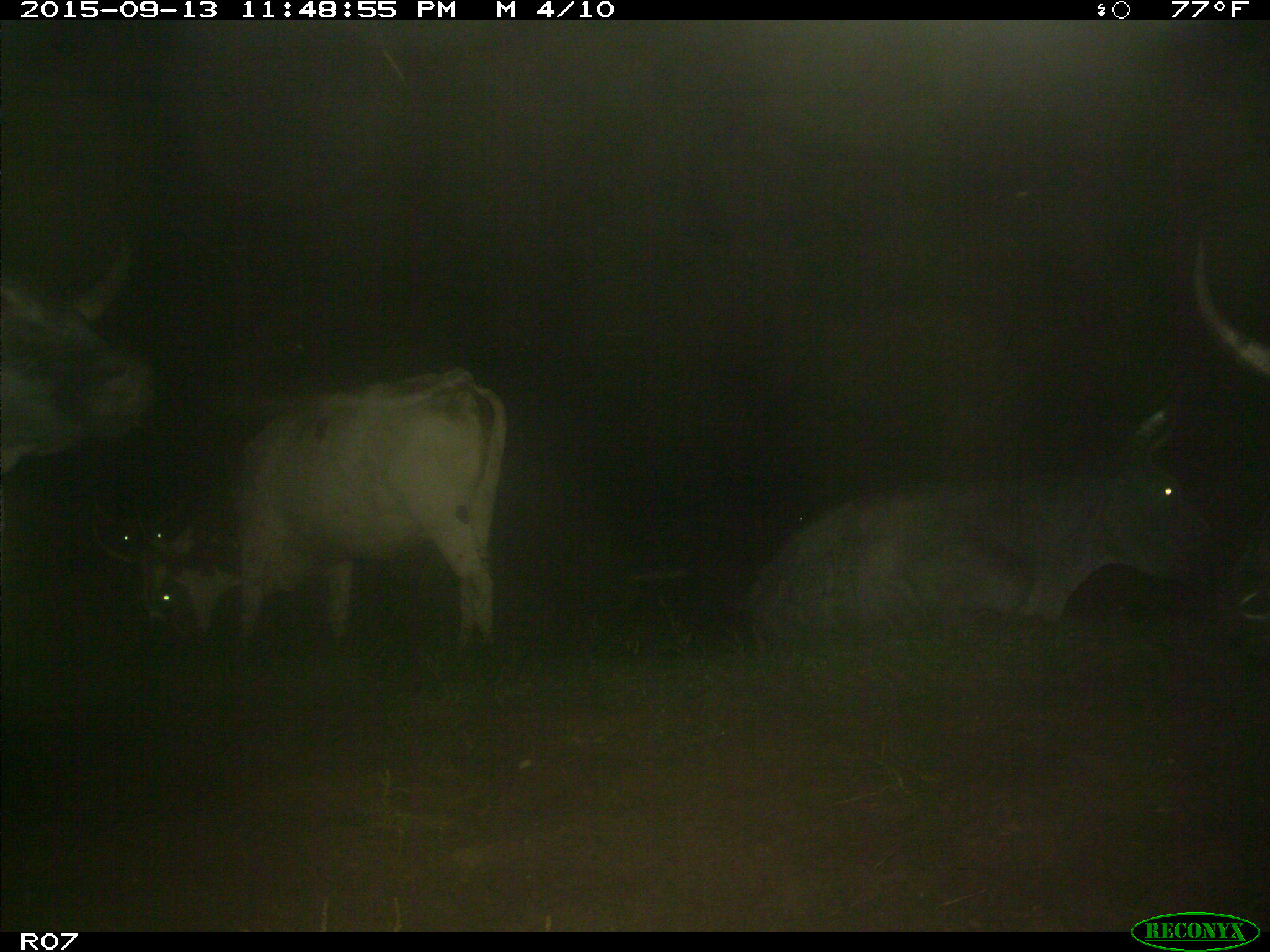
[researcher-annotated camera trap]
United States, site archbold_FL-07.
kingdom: Animalia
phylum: Chordata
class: Mammalia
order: Artiodactyla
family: Bovidae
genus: Bos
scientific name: Bos taurus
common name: domestic cow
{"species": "Bos taurus (domestic cow)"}